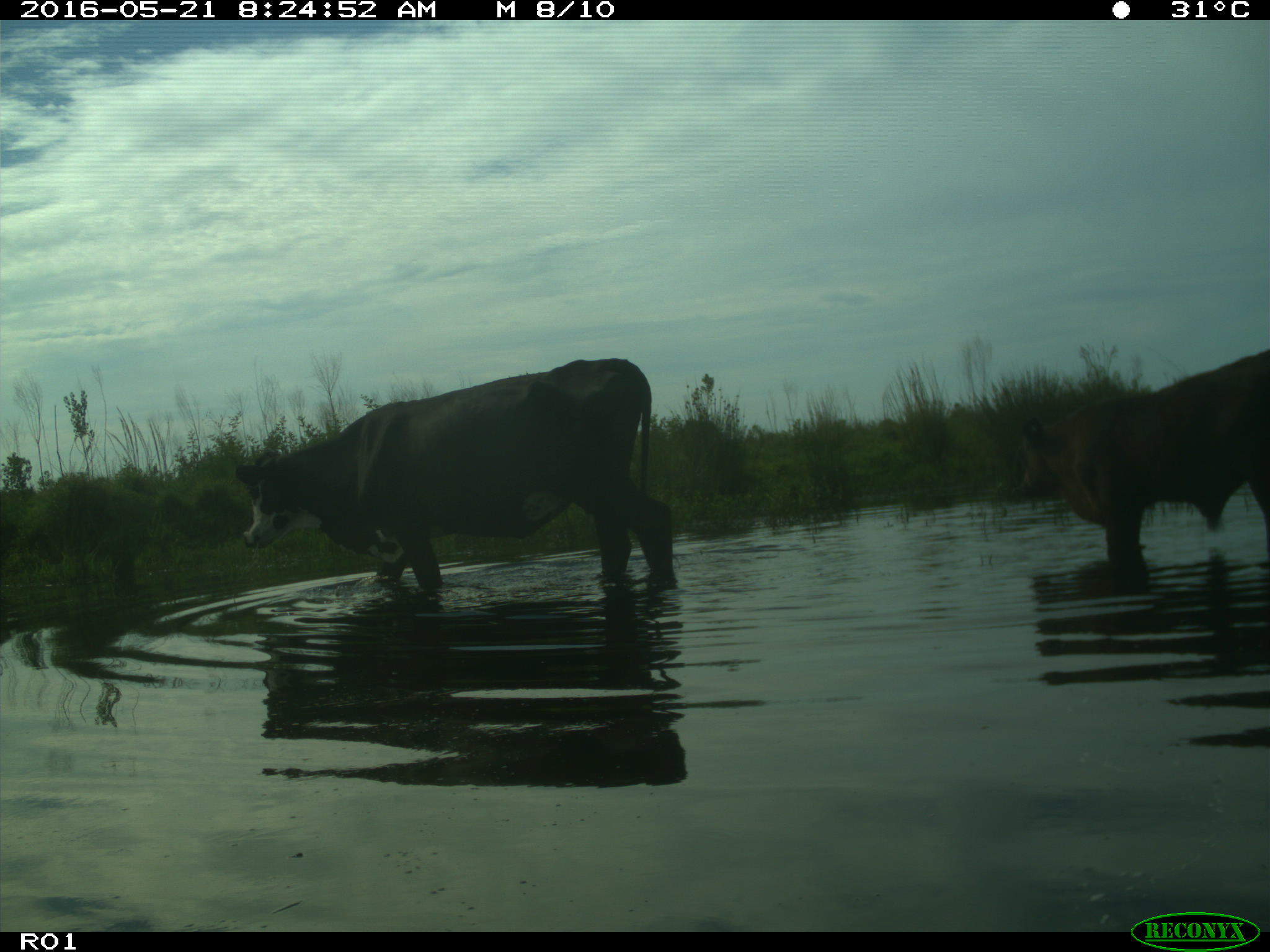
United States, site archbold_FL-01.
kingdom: Animalia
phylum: Chordata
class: Mammalia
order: Artiodactyla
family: Bovidae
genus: Bos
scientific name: Bos taurus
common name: domestic cow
Bos taurus (domestic cow).